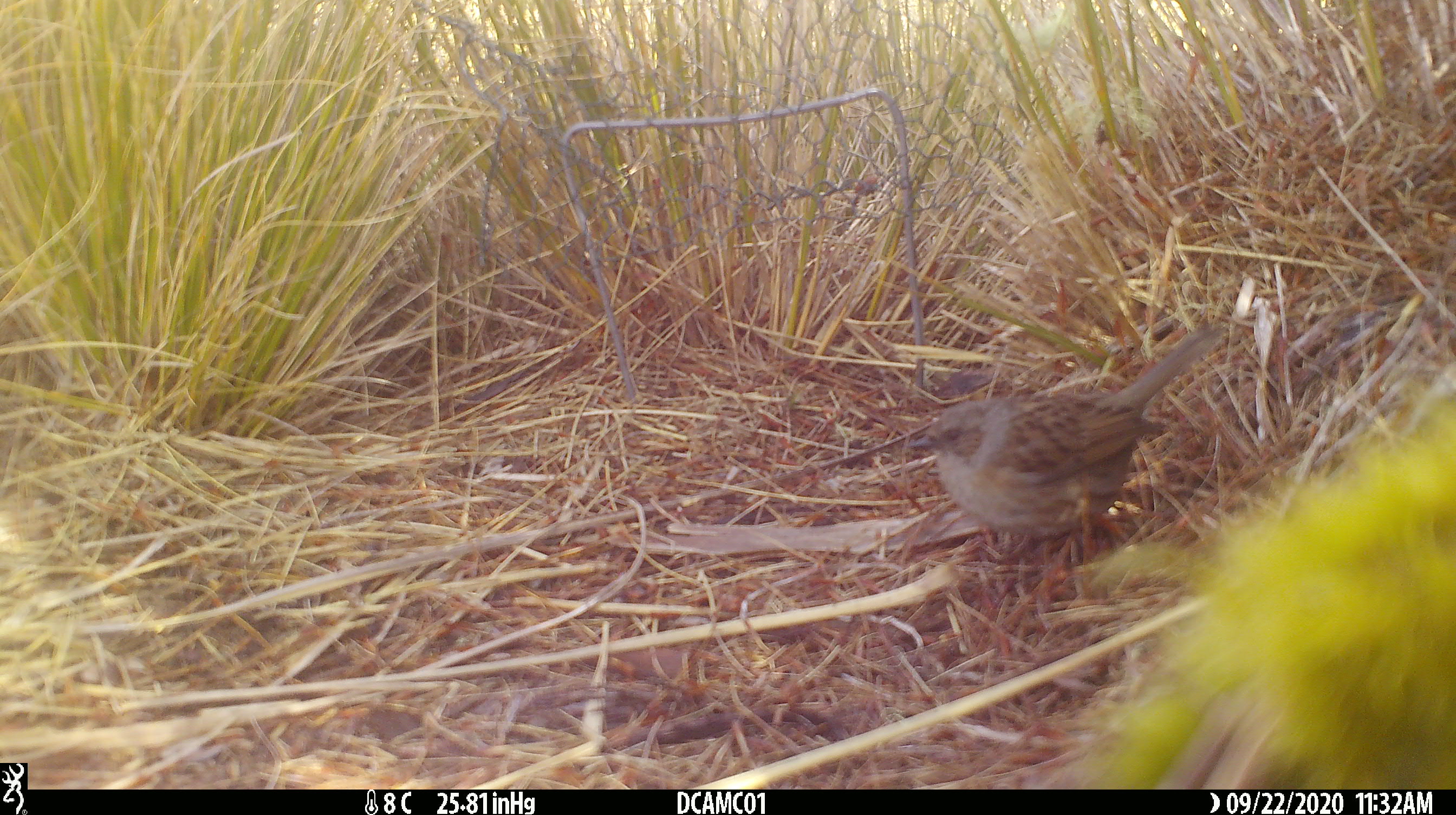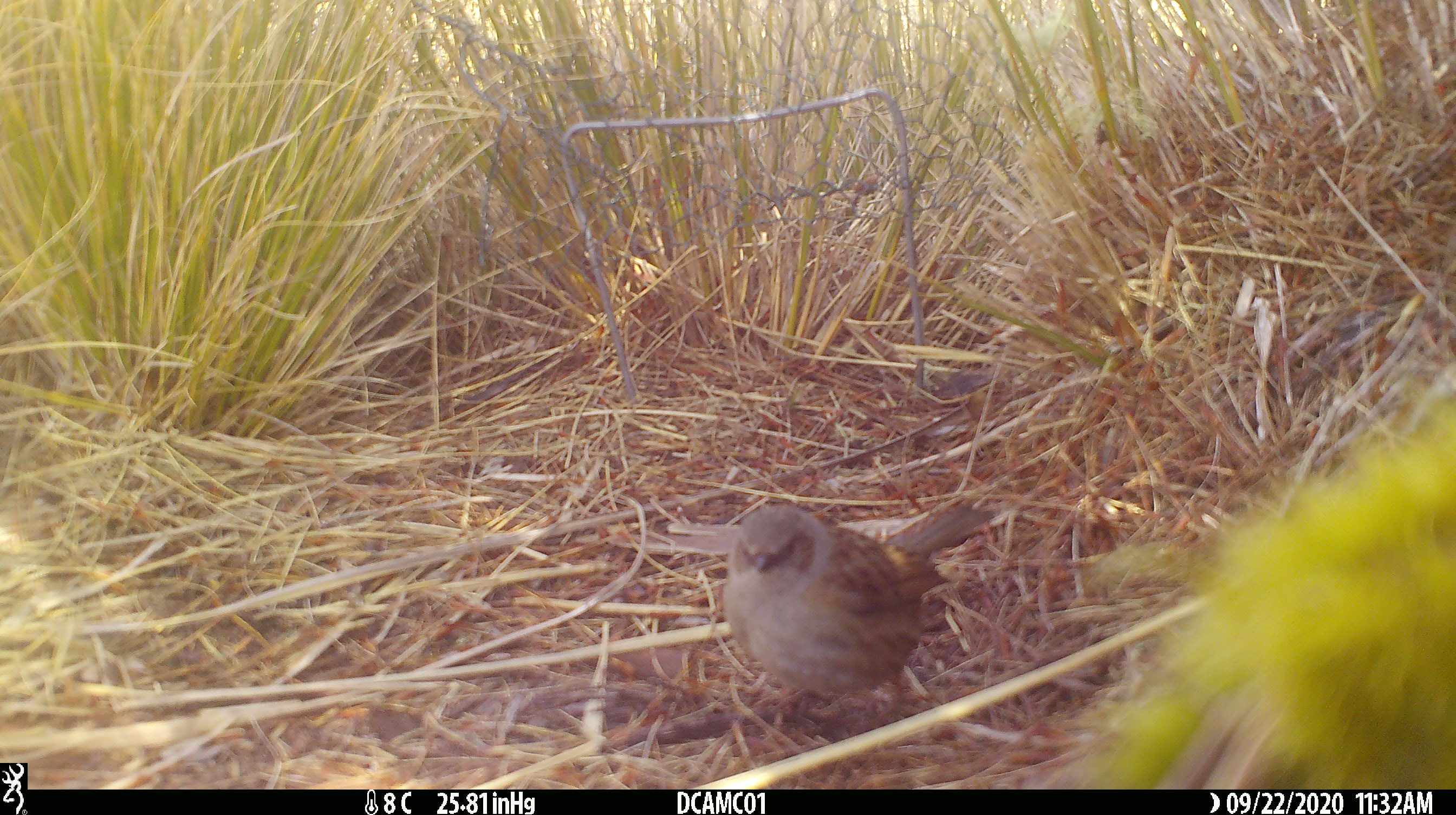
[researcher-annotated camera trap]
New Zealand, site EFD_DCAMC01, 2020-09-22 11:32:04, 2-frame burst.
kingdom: Animalia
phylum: Chordata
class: Aves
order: Passeriformes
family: Prunellidae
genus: Prunella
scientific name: Prunella modularis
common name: dunnock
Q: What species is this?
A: Dunnock (Prunella modularis).